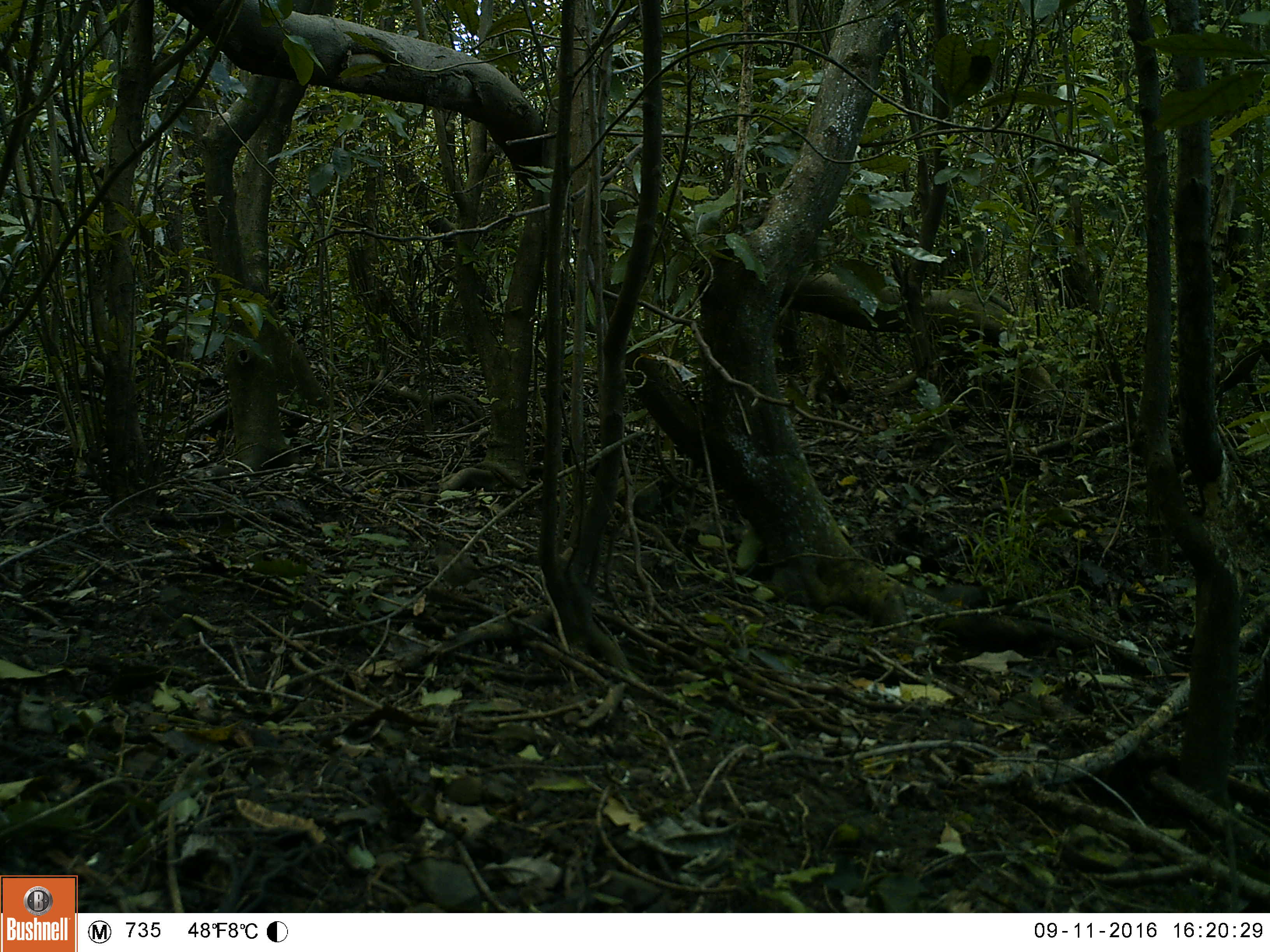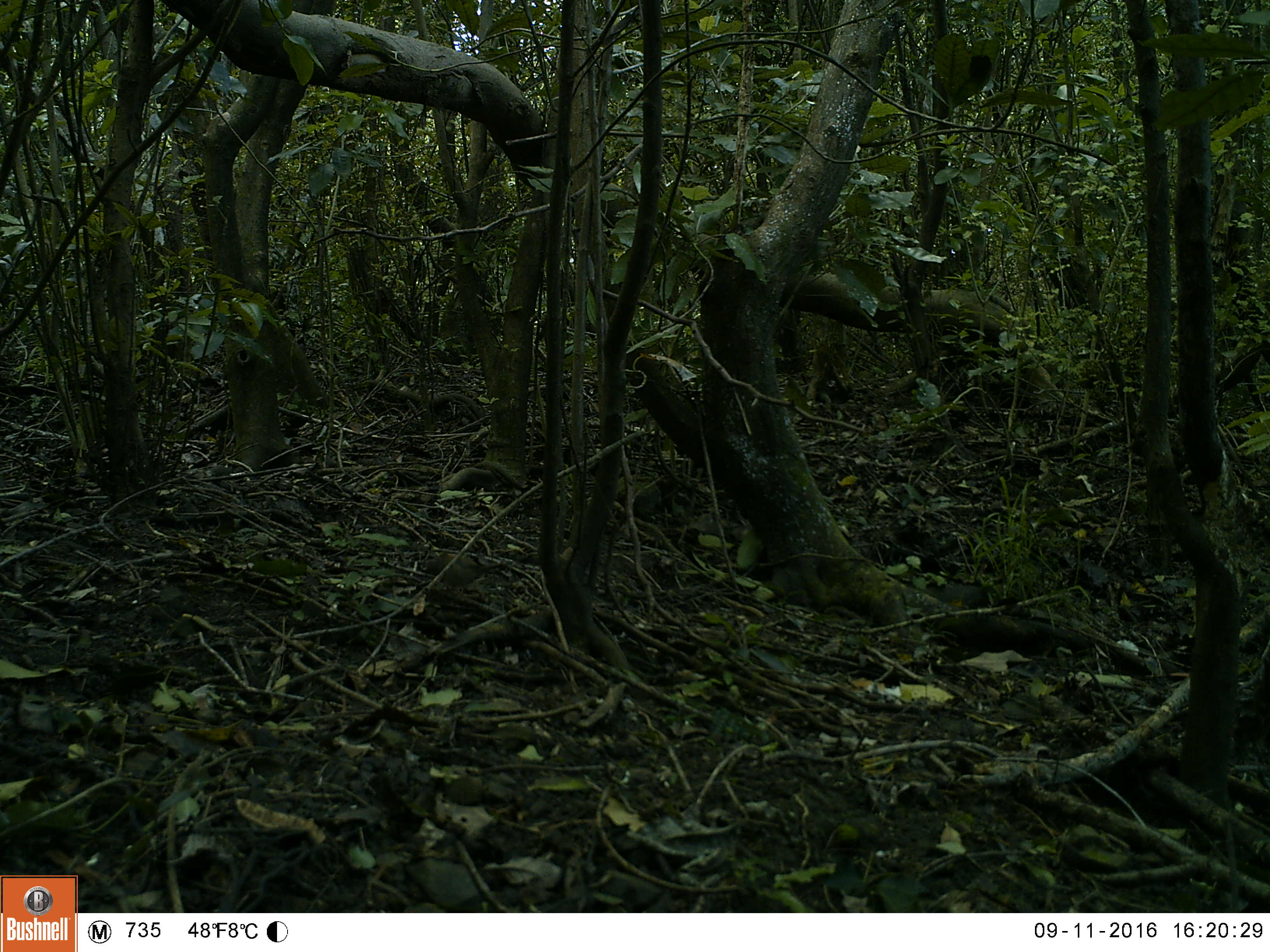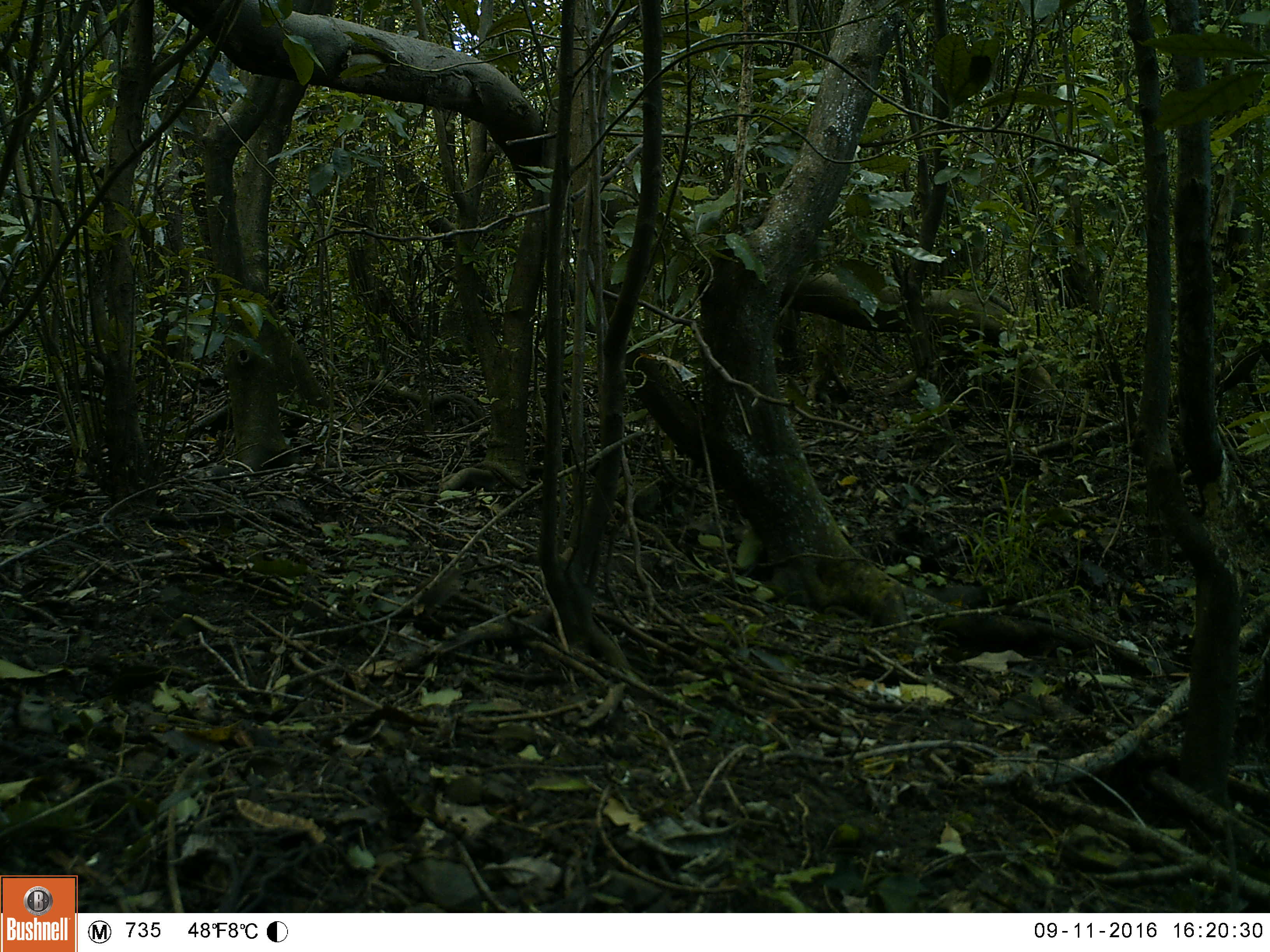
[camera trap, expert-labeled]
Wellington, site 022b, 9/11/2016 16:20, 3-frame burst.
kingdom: Animalia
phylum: Chordata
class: Aves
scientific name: Aves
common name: bird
Bird (Aves).